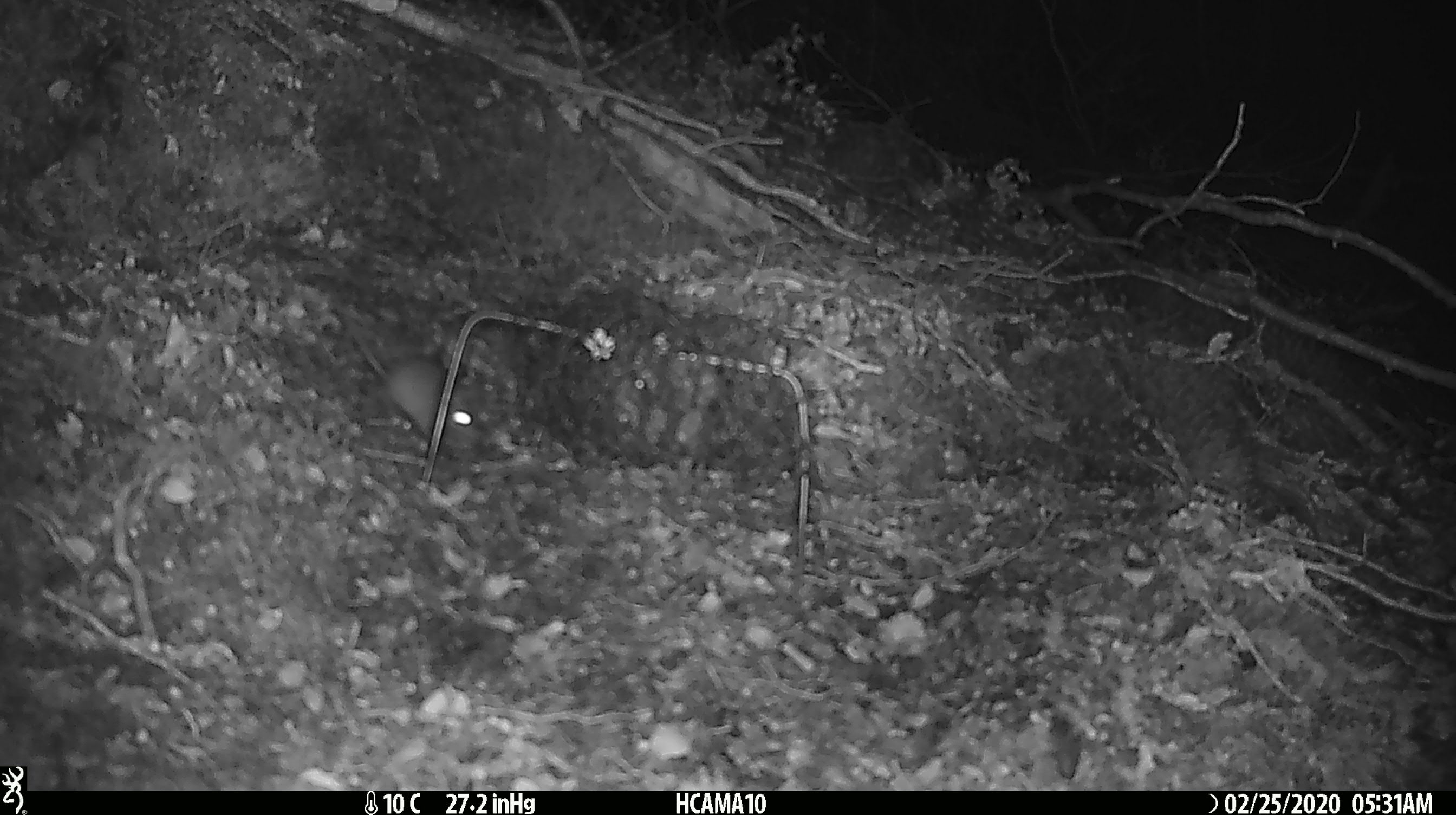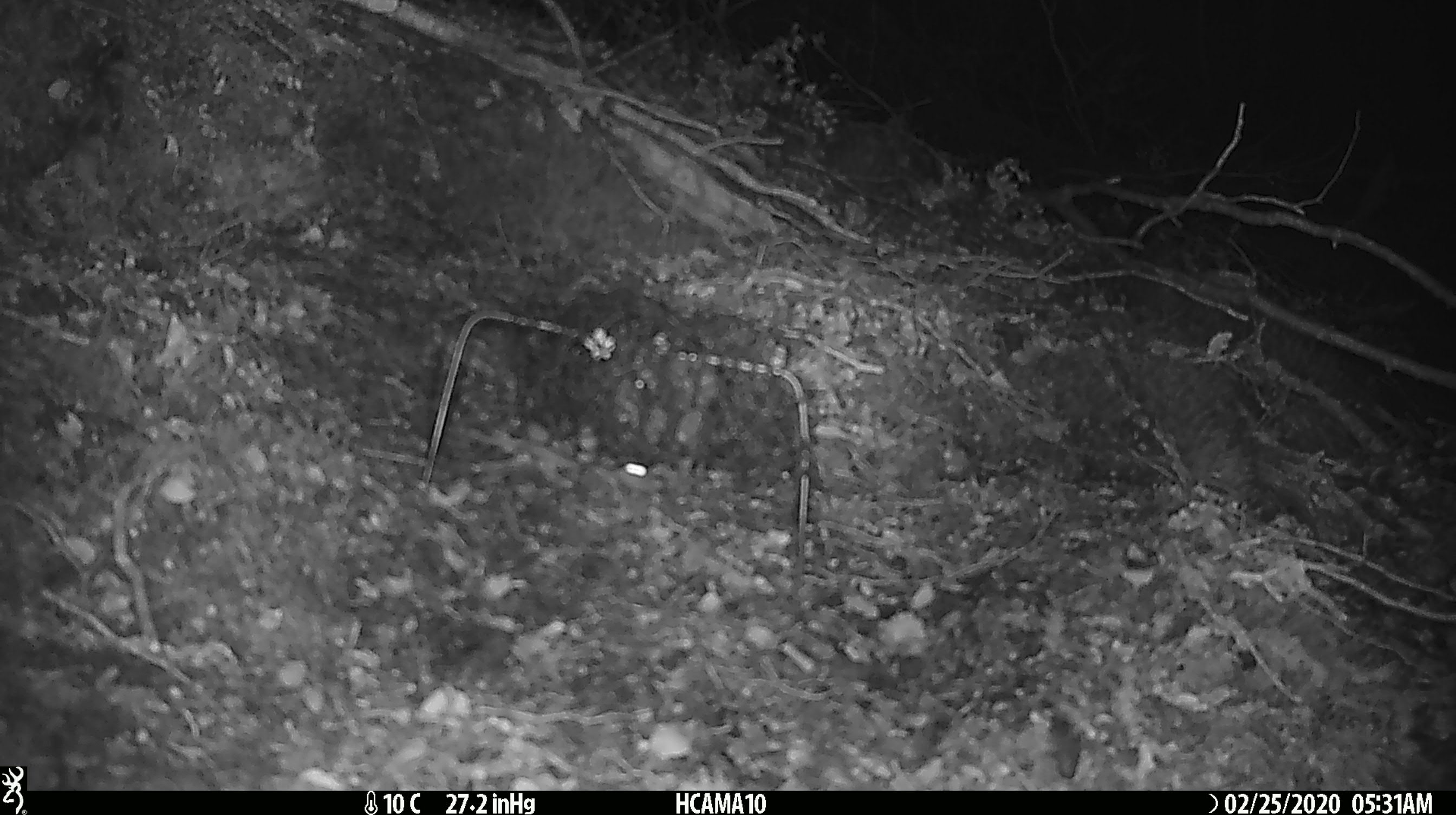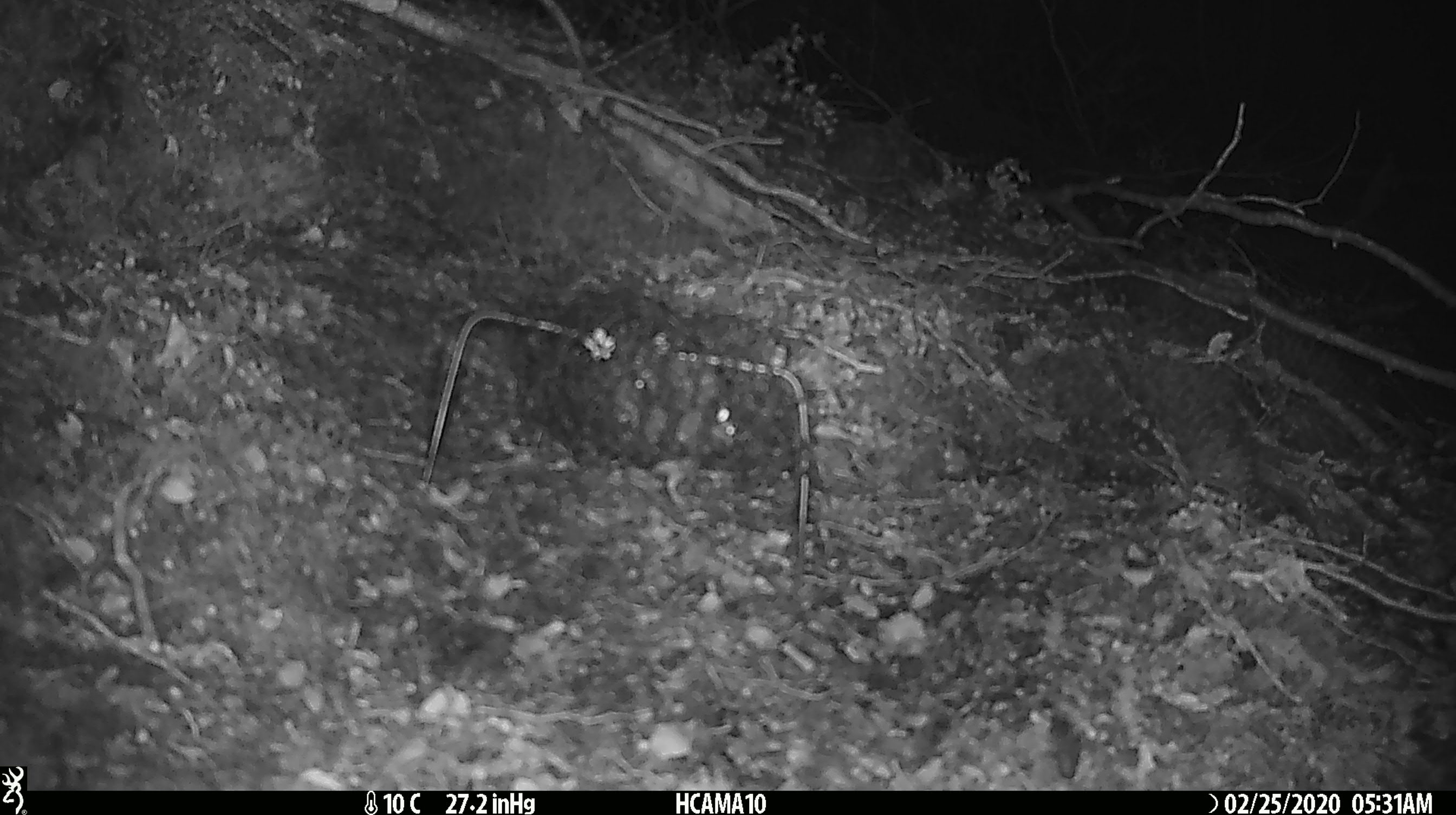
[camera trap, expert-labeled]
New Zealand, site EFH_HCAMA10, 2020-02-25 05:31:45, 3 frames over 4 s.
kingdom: Animalia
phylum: Chordata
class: Mammalia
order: Rodentia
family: Muridae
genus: Mus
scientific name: Mus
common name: mouse